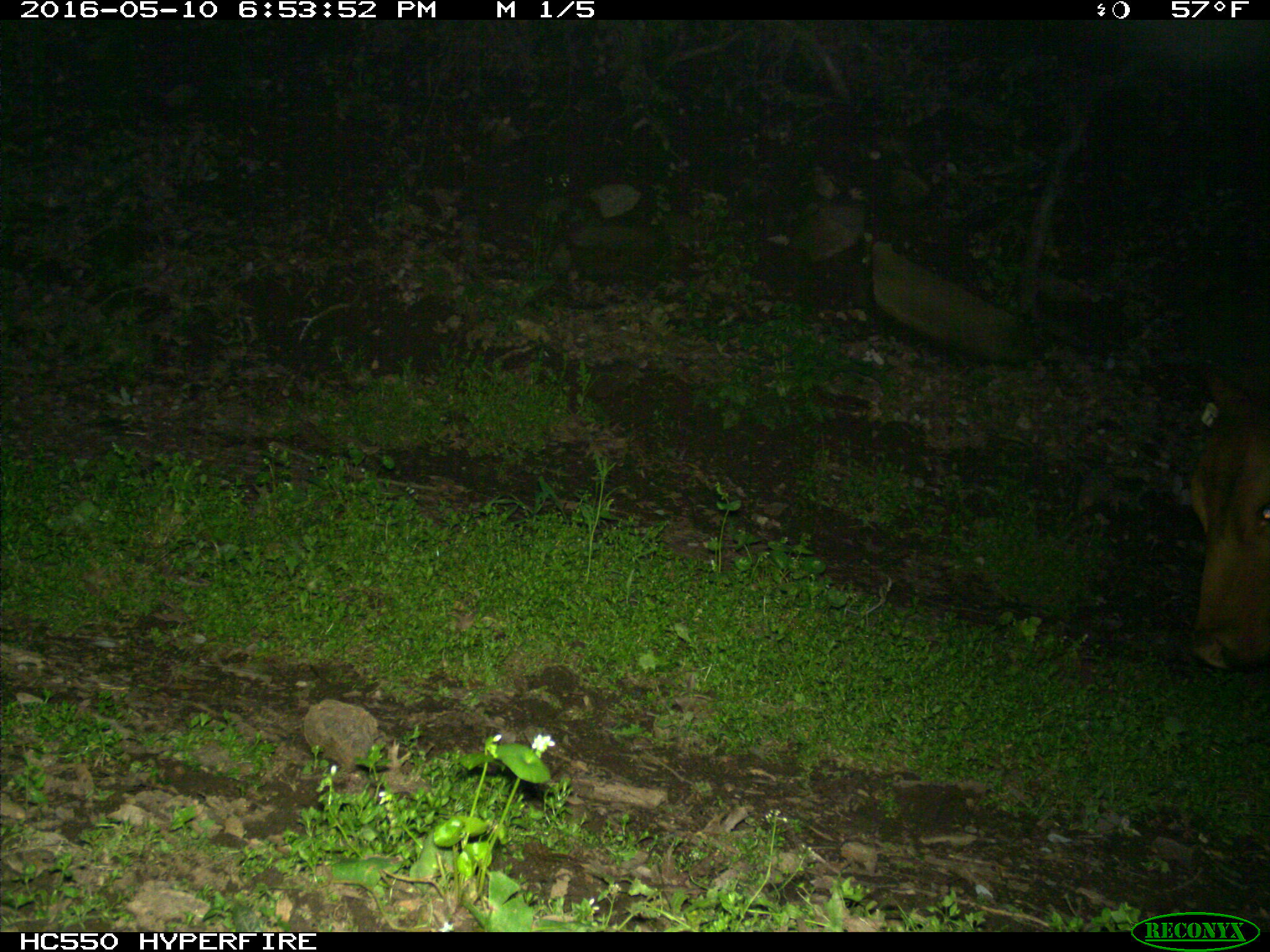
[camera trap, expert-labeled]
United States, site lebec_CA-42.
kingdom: Animalia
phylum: Chordata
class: Mammalia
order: Artiodactyla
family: Bovidae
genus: Bos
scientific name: Bos taurus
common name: domestic cow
Bos taurus (domestic cow).